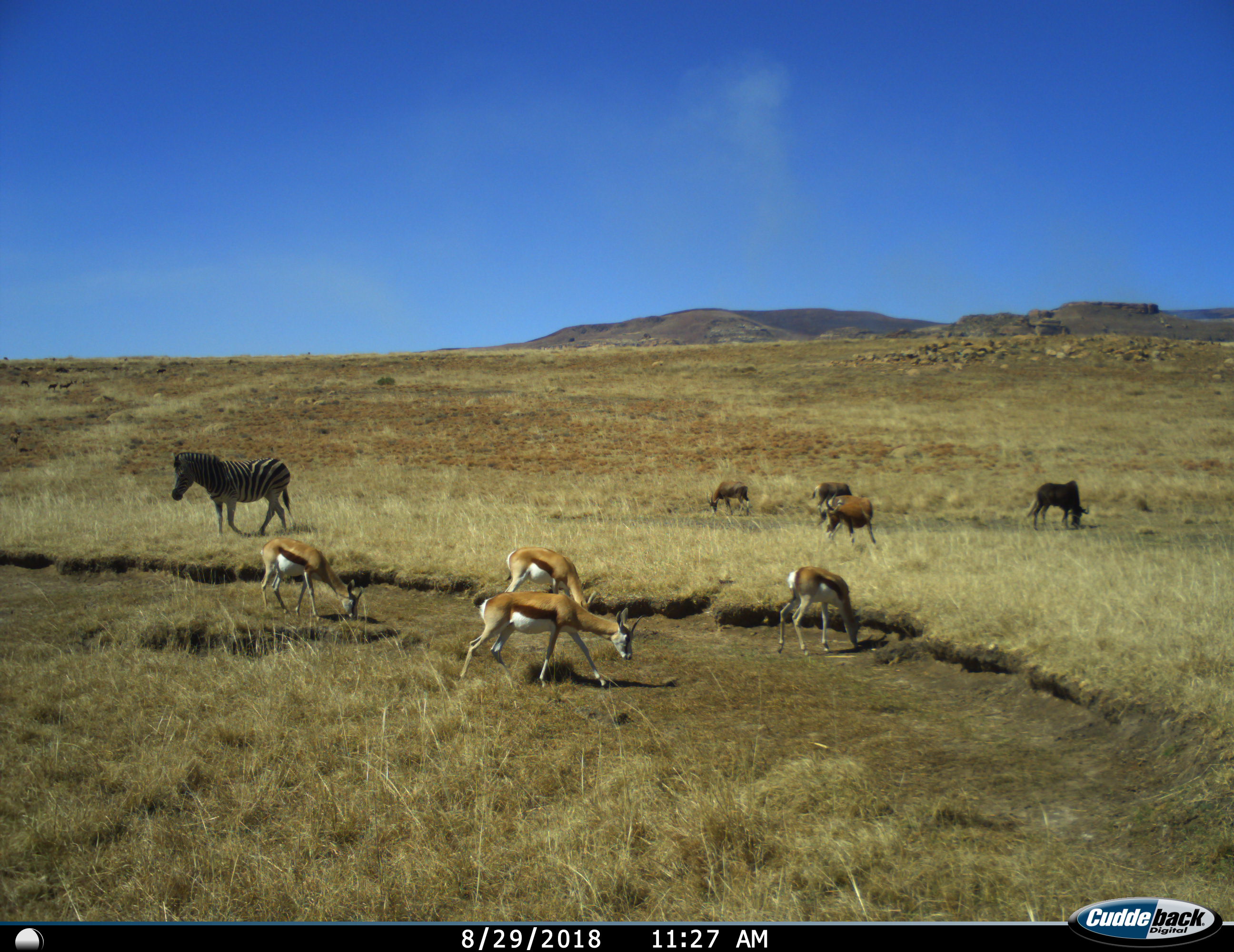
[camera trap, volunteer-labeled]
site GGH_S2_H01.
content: unidentified animal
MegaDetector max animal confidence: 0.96